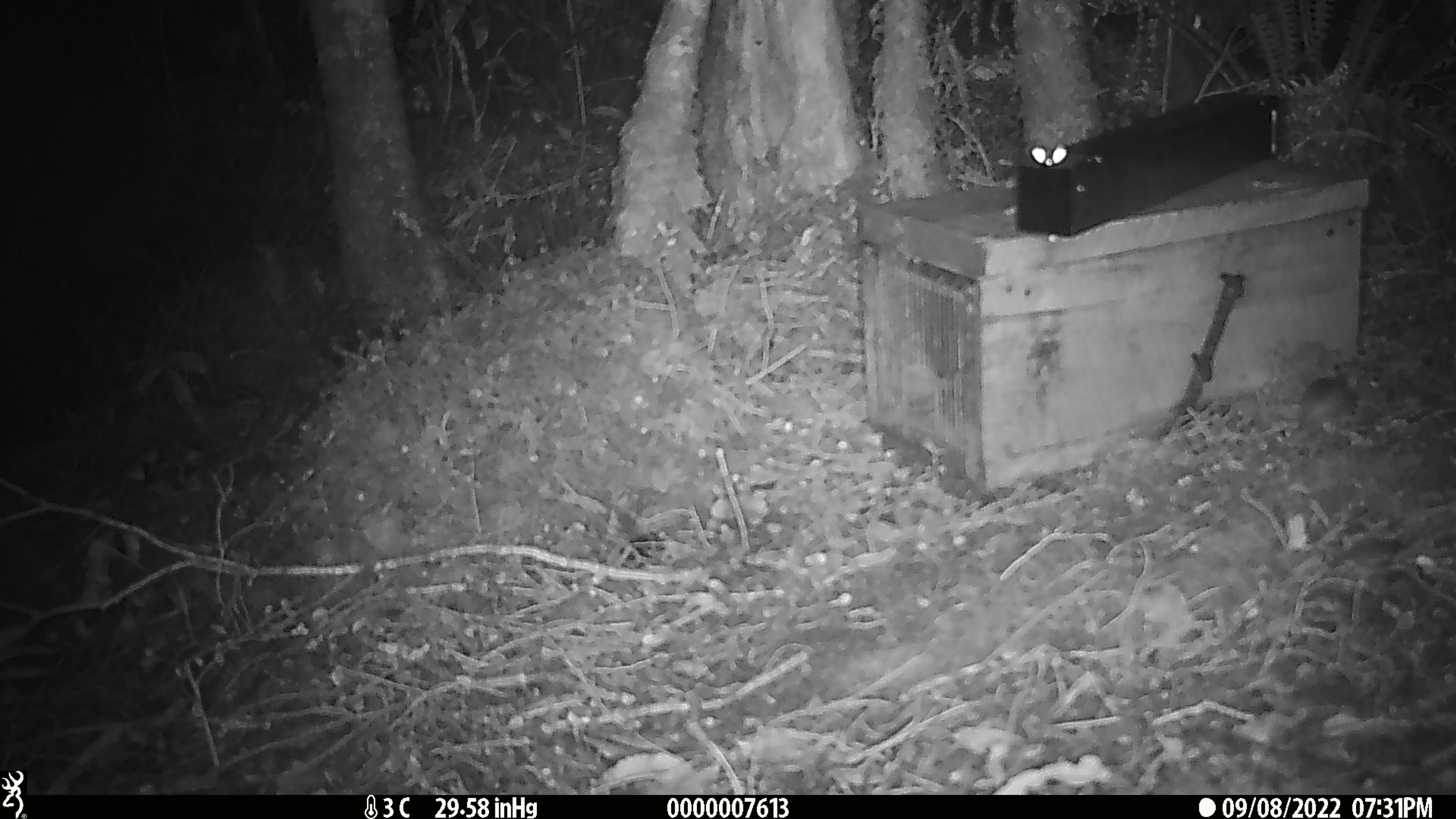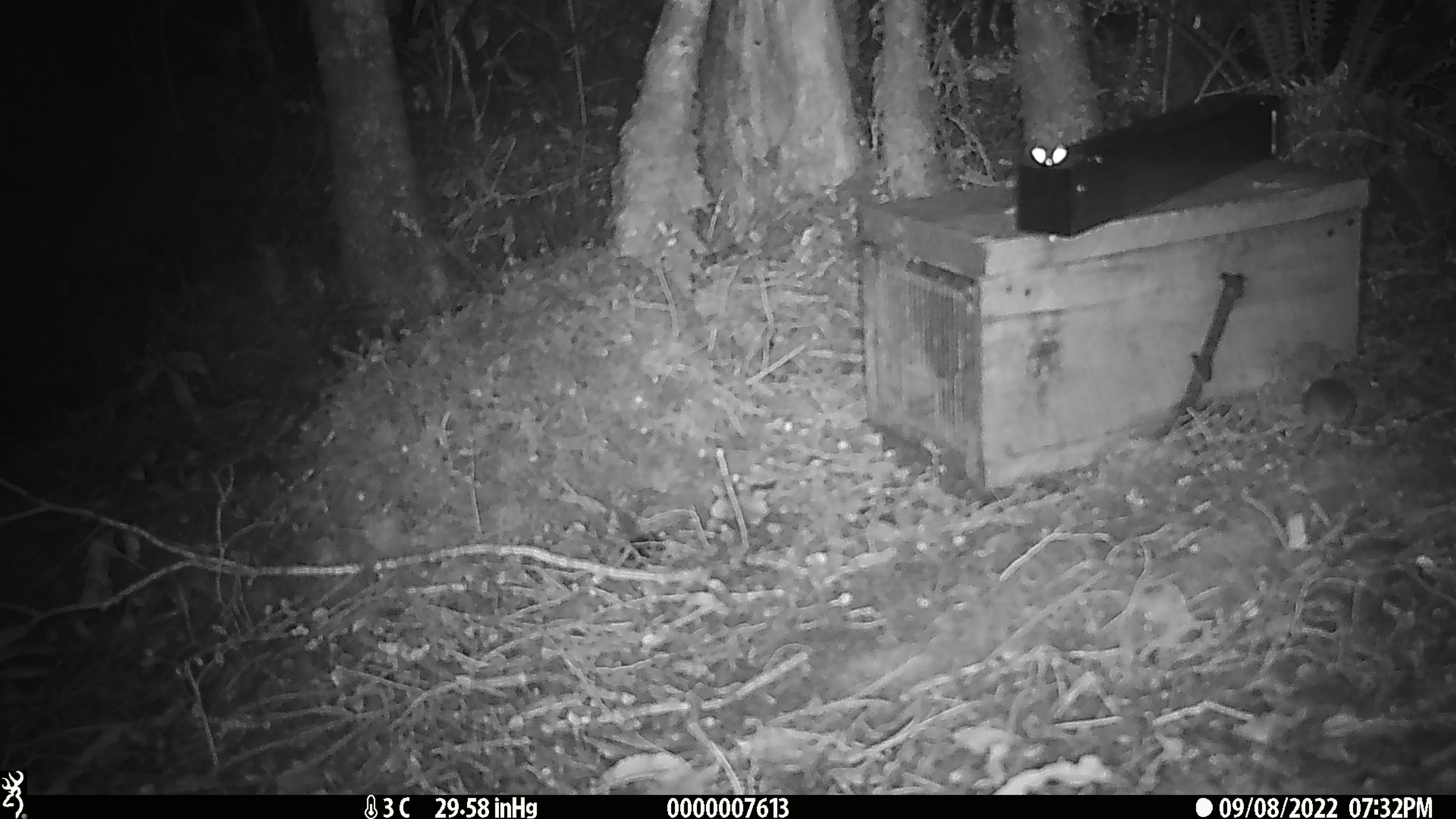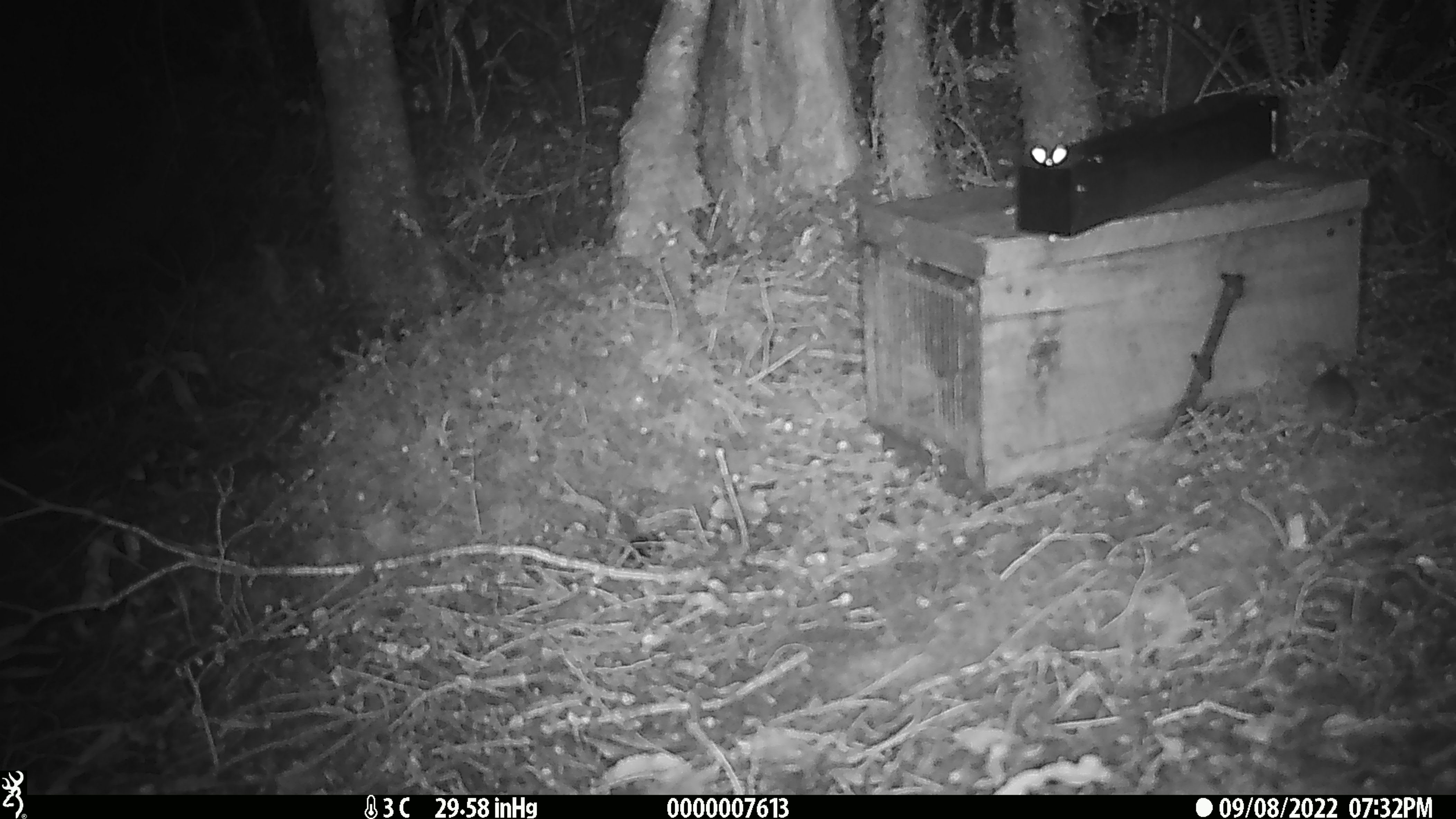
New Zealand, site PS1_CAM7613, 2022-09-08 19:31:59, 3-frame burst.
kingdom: Animalia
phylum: Chordata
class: Mammalia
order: Rodentia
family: Muridae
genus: Mus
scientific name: Mus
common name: mouse